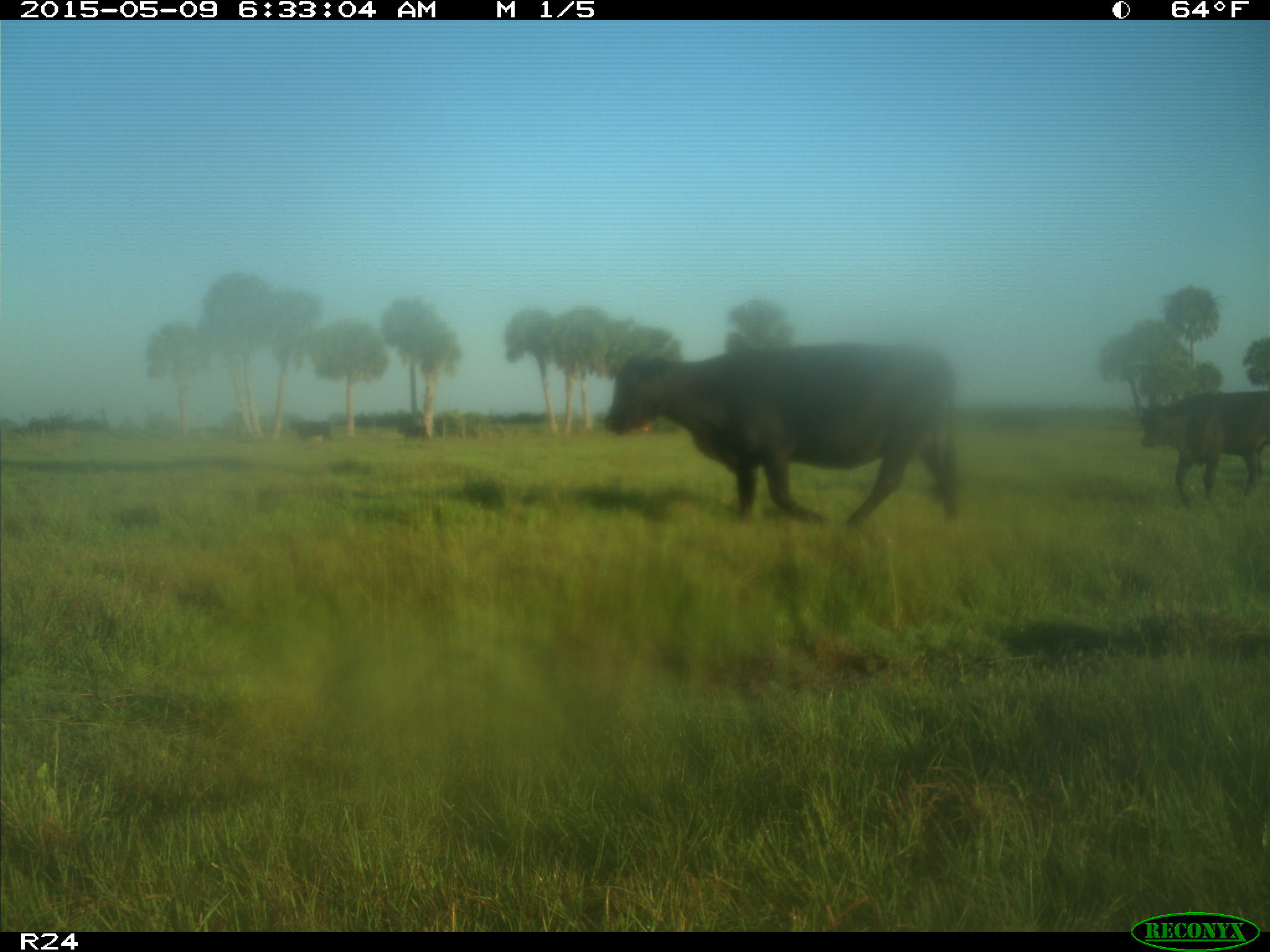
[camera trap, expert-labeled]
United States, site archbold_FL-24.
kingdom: Animalia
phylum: Chordata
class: Mammalia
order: Artiodactyla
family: Bovidae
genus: Bos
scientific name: Bos taurus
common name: domestic cow